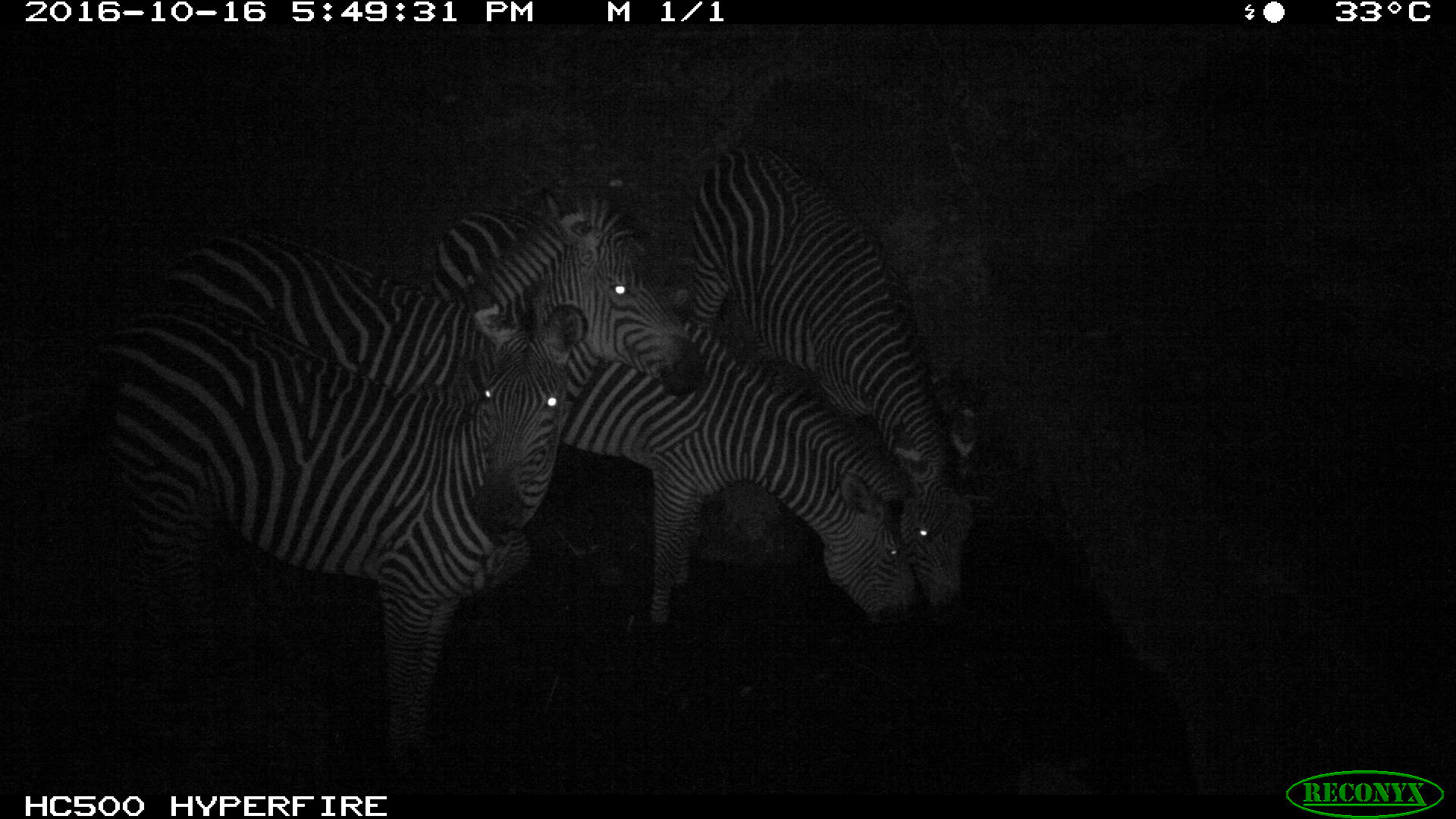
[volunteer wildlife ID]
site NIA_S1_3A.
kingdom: Animalia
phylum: Chordata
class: Mammalia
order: Perissodactyla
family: Equidae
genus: Equus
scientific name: Equus quagga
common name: plains zebra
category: zebraplains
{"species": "zebraplains (plains zebra) (Equus quagga)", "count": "4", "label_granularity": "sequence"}